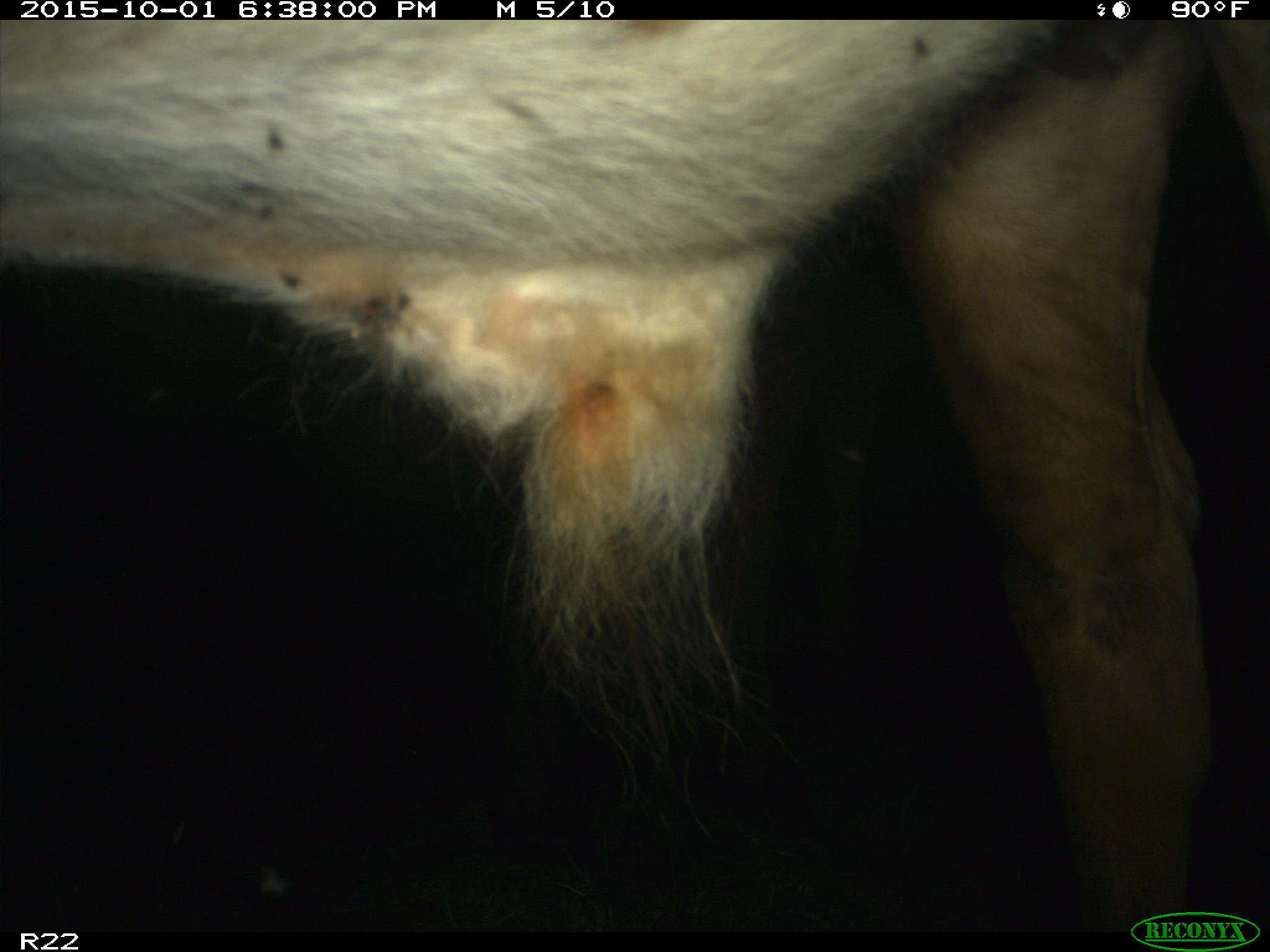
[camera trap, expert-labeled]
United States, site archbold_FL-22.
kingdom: Animalia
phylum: Chordata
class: Mammalia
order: Artiodactyla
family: Bovidae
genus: Bos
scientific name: Bos taurus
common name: domestic cow